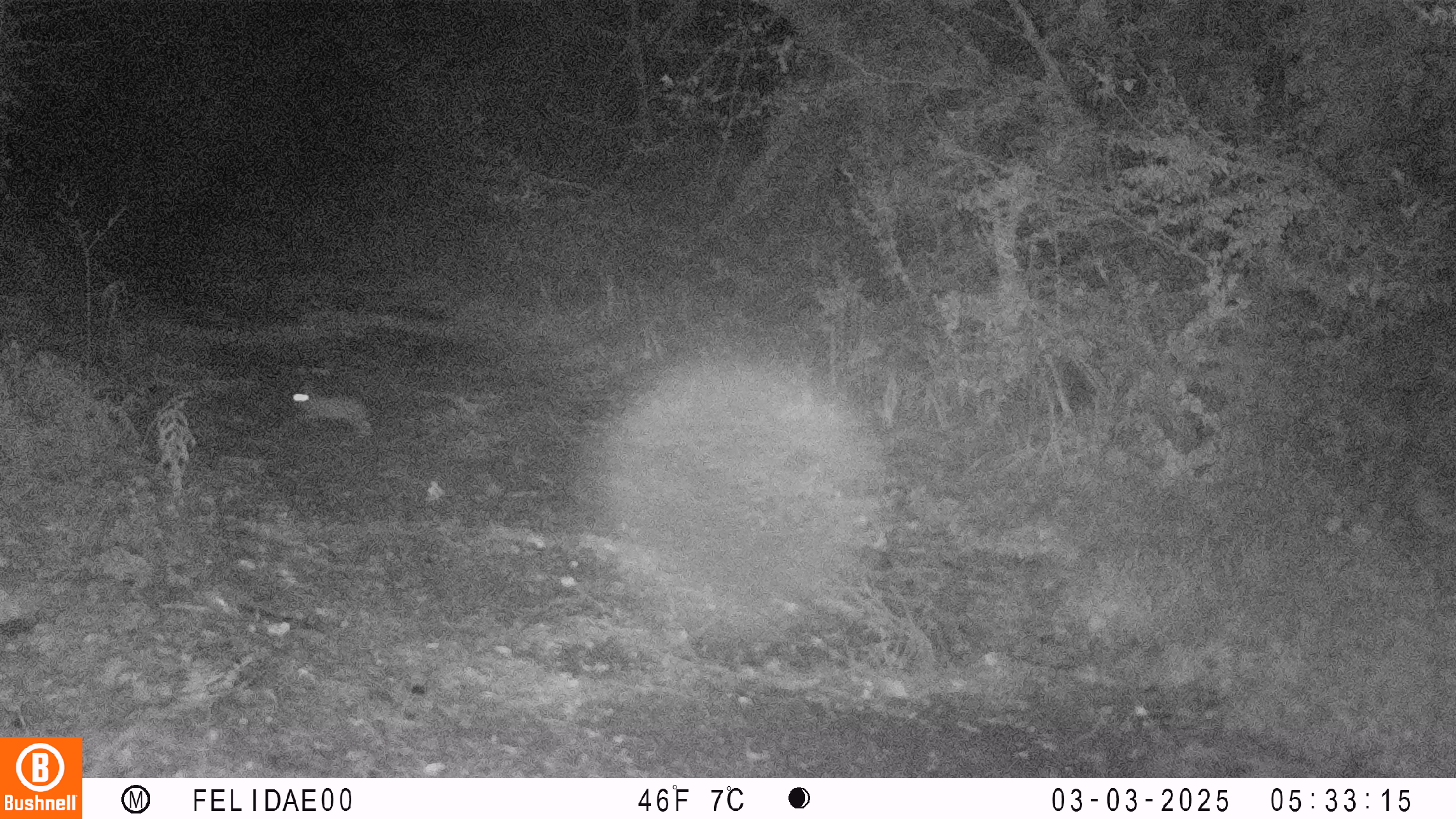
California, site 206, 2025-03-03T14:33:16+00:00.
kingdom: Animalia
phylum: Chordata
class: Mammalia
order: Lagomorpha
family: Leporidae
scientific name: Leporidae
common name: rabbit